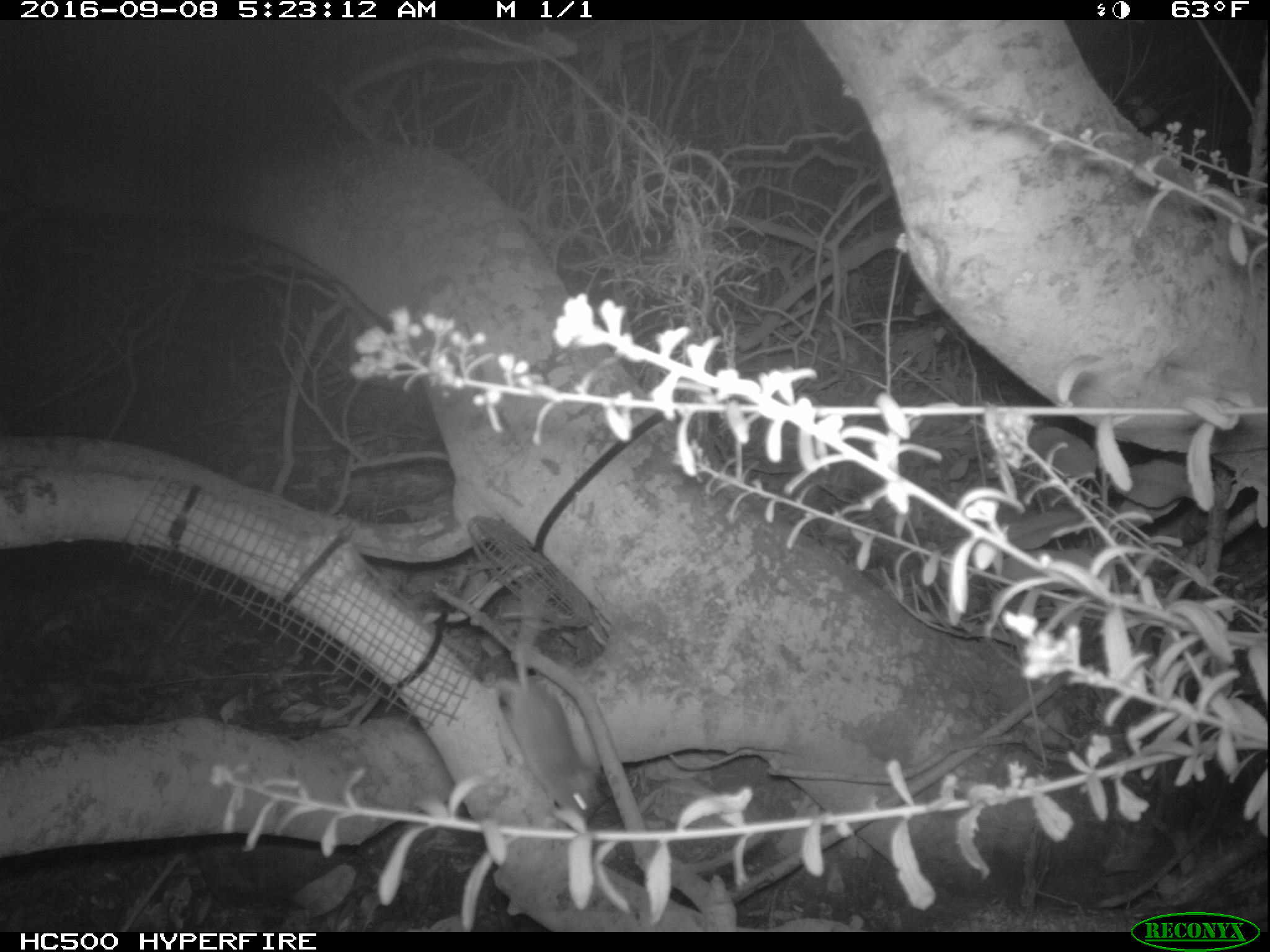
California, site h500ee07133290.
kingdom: Animalia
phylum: Chordata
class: Mammalia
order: Rodentia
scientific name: Rodentia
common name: rodent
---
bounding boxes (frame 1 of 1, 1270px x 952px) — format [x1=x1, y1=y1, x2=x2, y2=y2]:
rodent: [x1=489, y1=590, x2=604, y2=822]